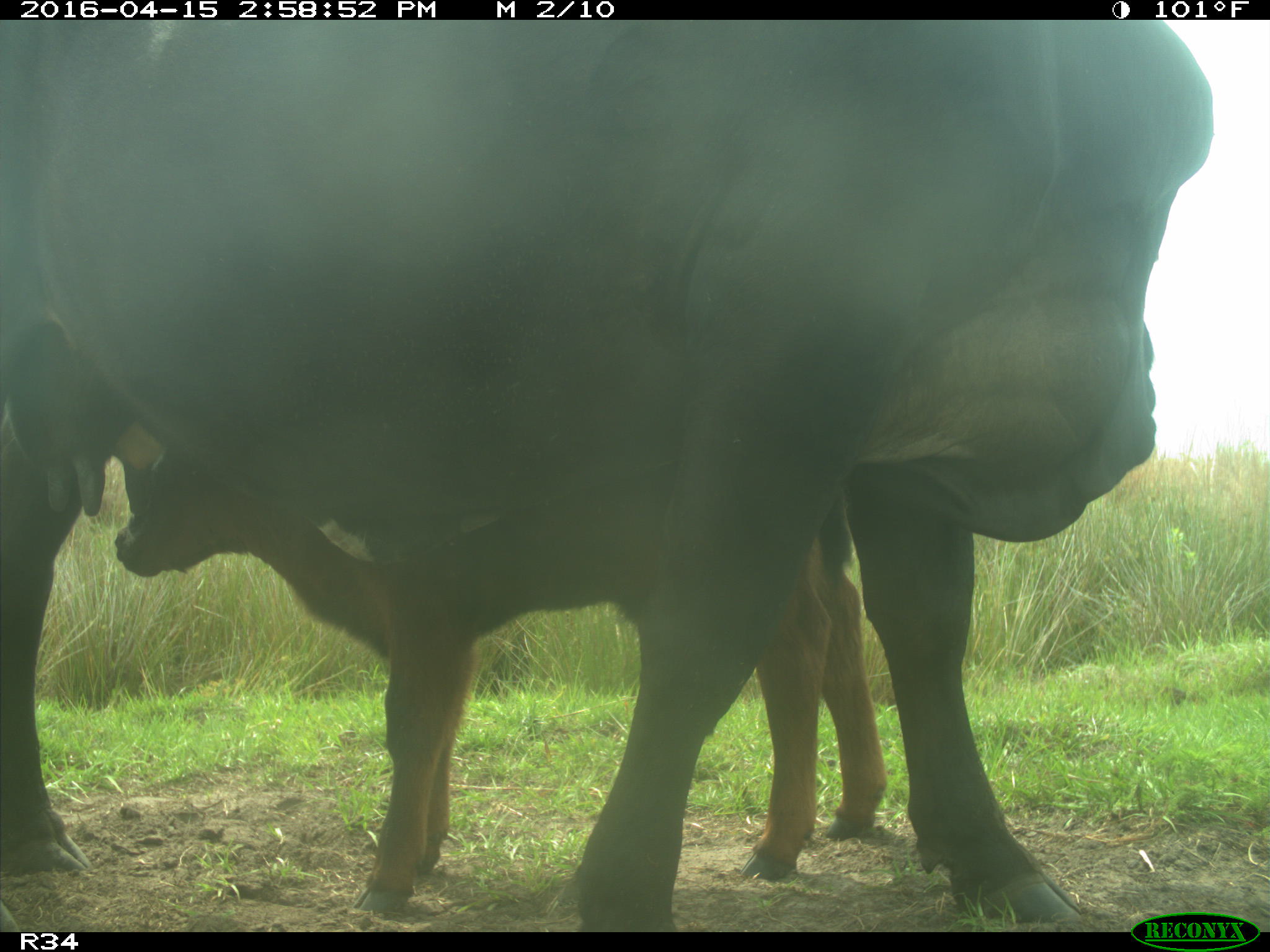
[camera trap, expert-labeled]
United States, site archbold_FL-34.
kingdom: Animalia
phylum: Chordata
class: Mammalia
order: Artiodactyla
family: Bovidae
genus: Bos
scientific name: Bos taurus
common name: domestic cow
Bos taurus (domestic cow).